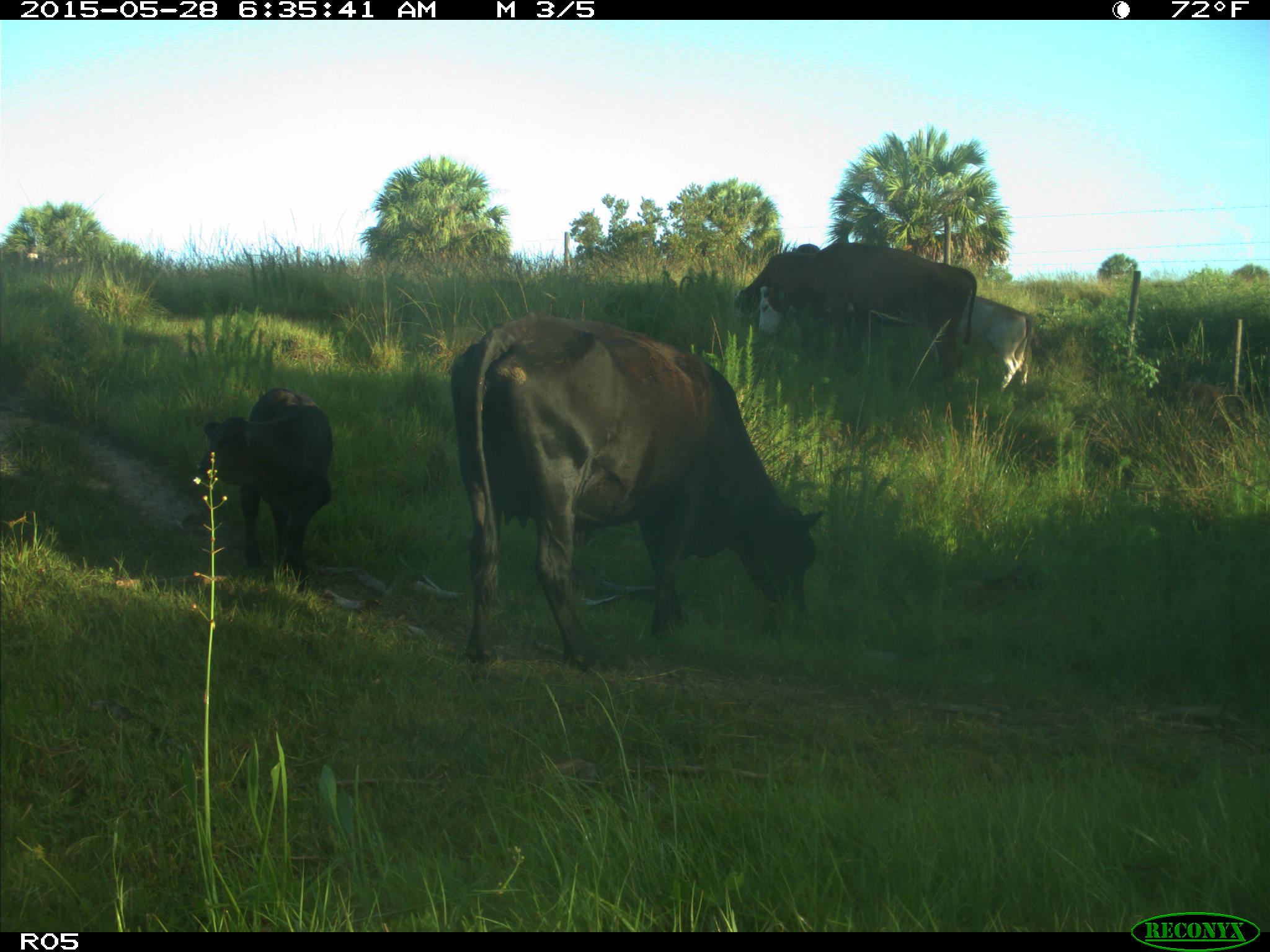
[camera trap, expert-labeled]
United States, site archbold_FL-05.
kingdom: Animalia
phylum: Chordata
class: Mammalia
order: Artiodactyla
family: Bovidae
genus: Bos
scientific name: Bos taurus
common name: domestic cow